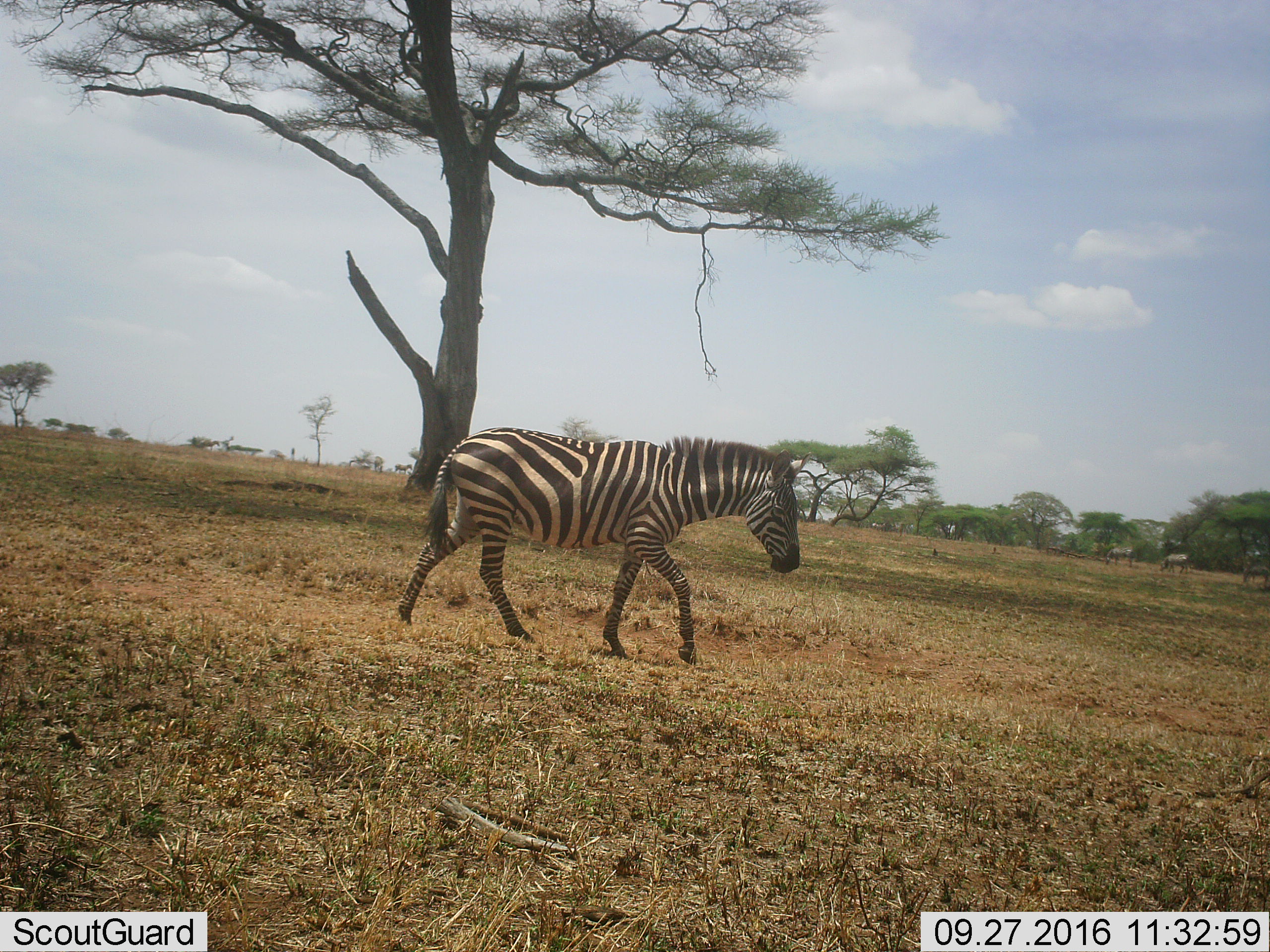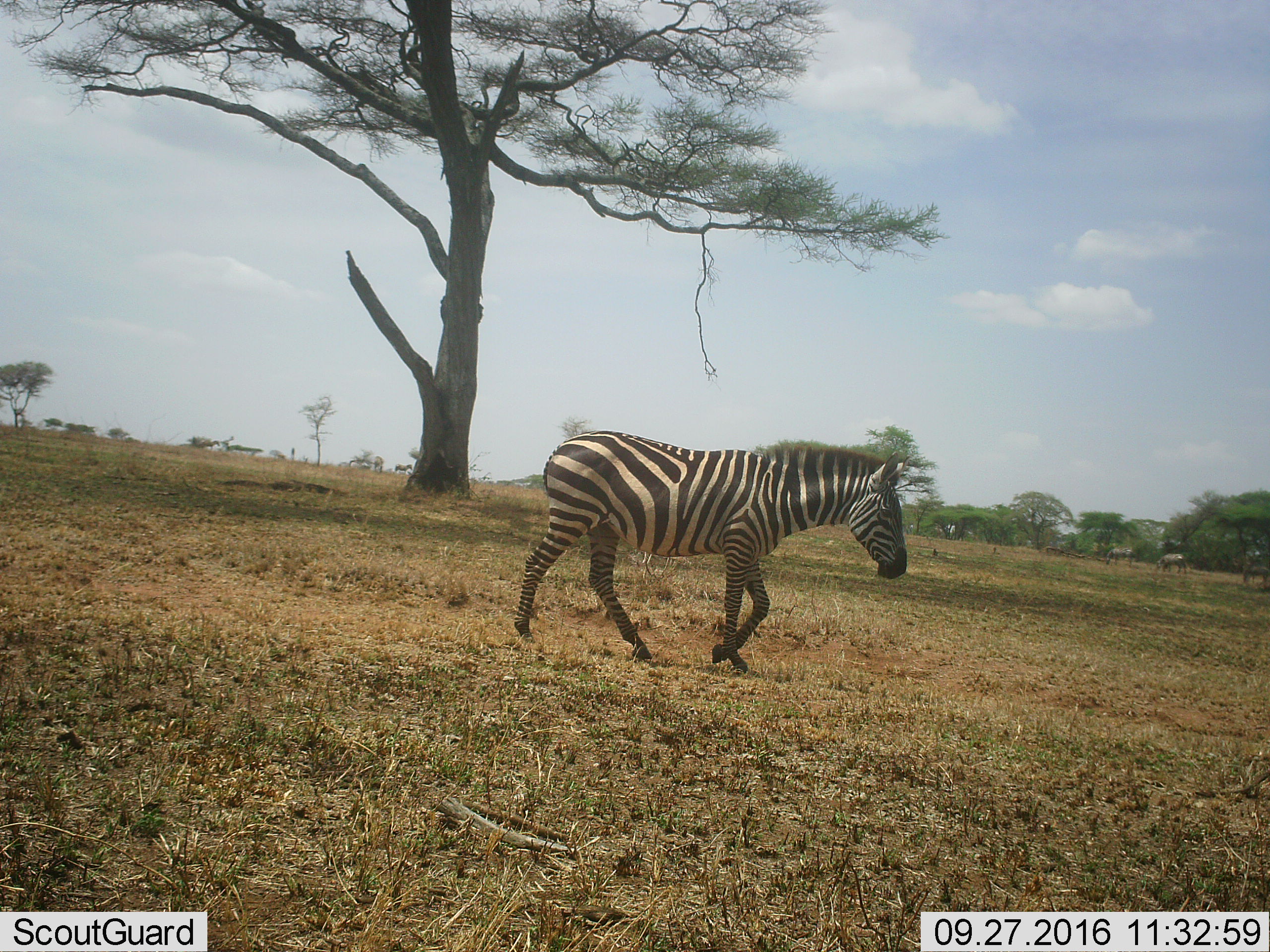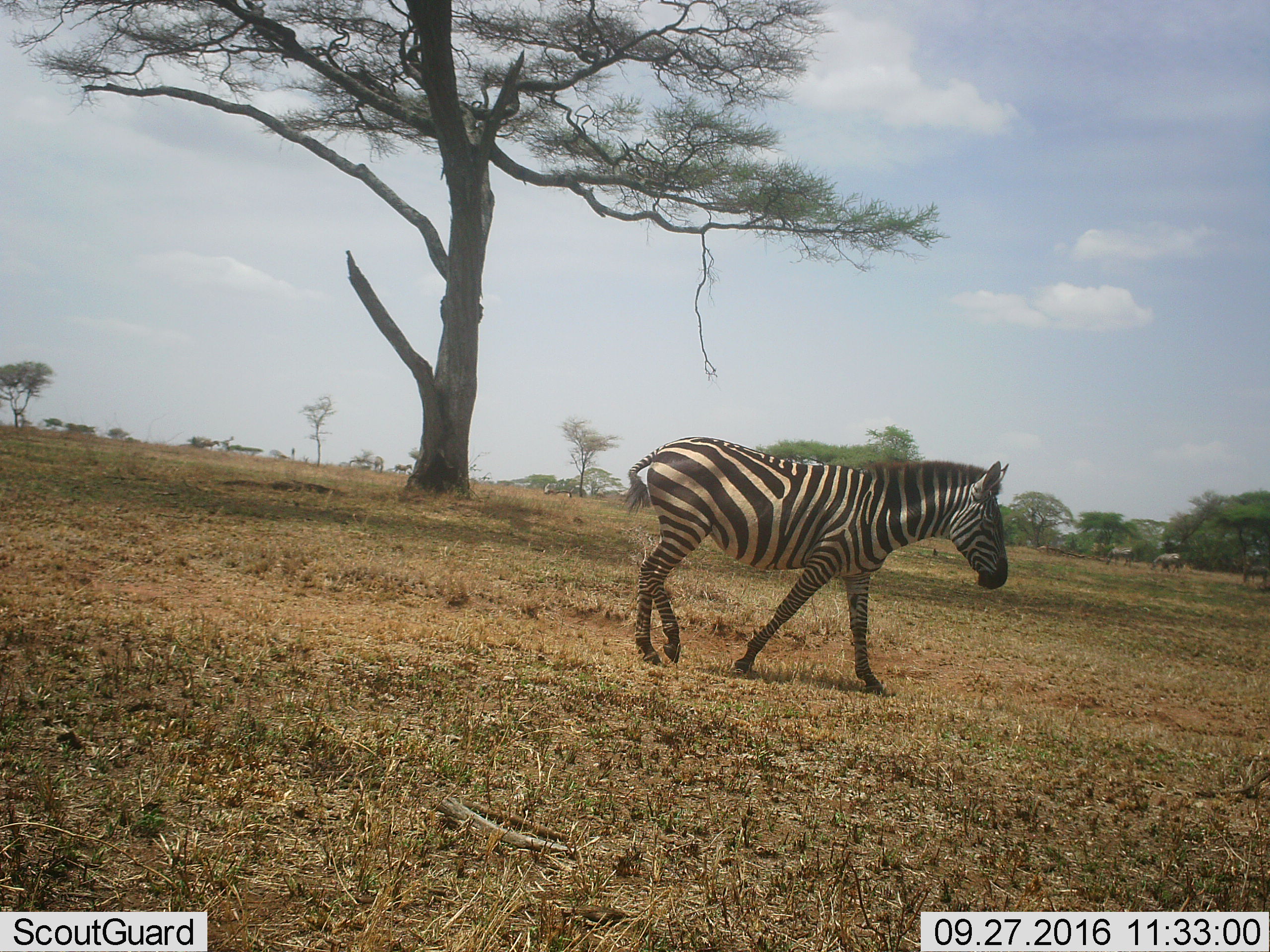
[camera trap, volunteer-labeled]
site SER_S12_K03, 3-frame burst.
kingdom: Animalia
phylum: Chordata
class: Mammalia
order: Perissodactyla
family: Equidae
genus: Equus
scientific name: Equus quagga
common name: plains zebra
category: zebraplains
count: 1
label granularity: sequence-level